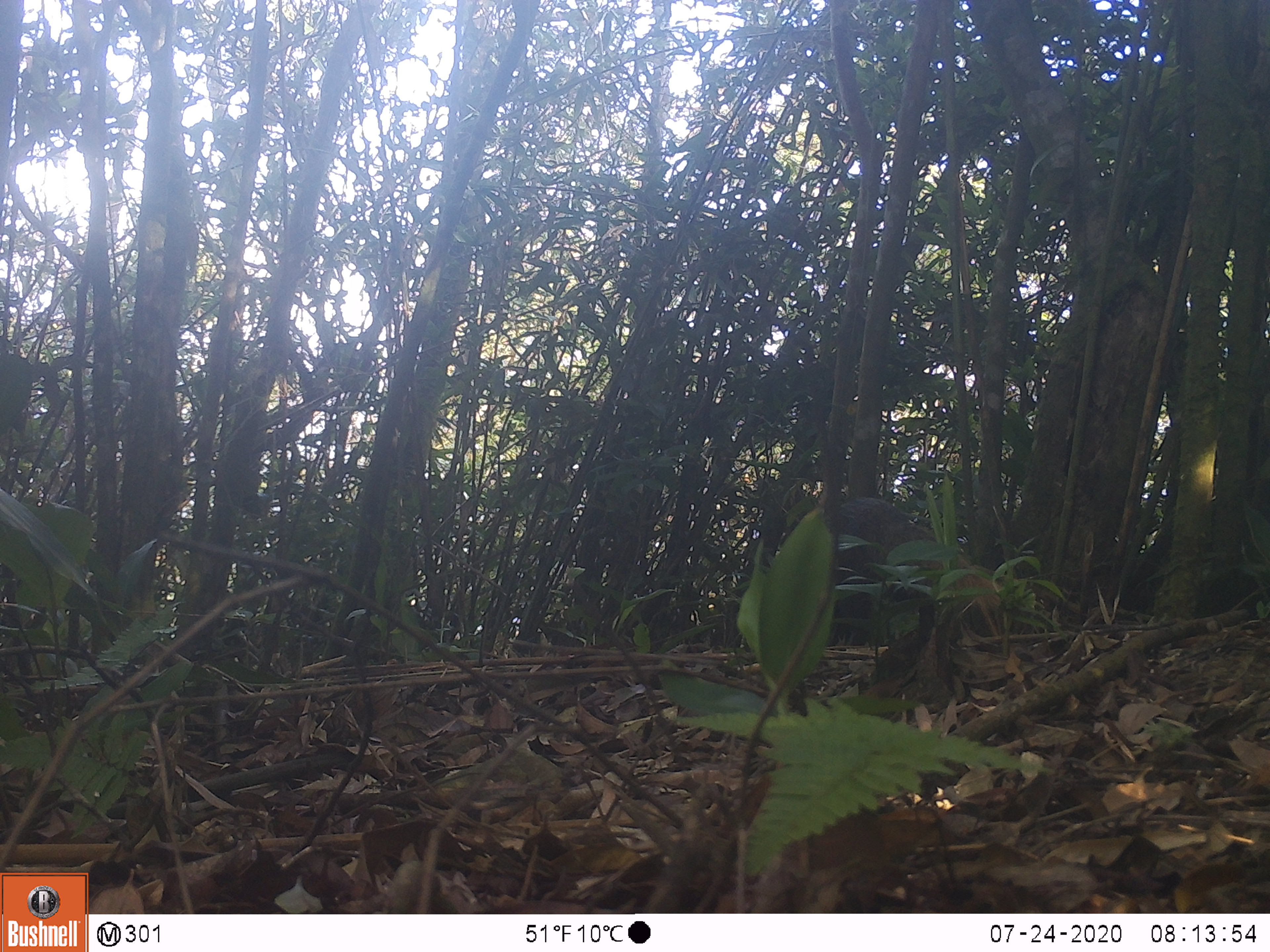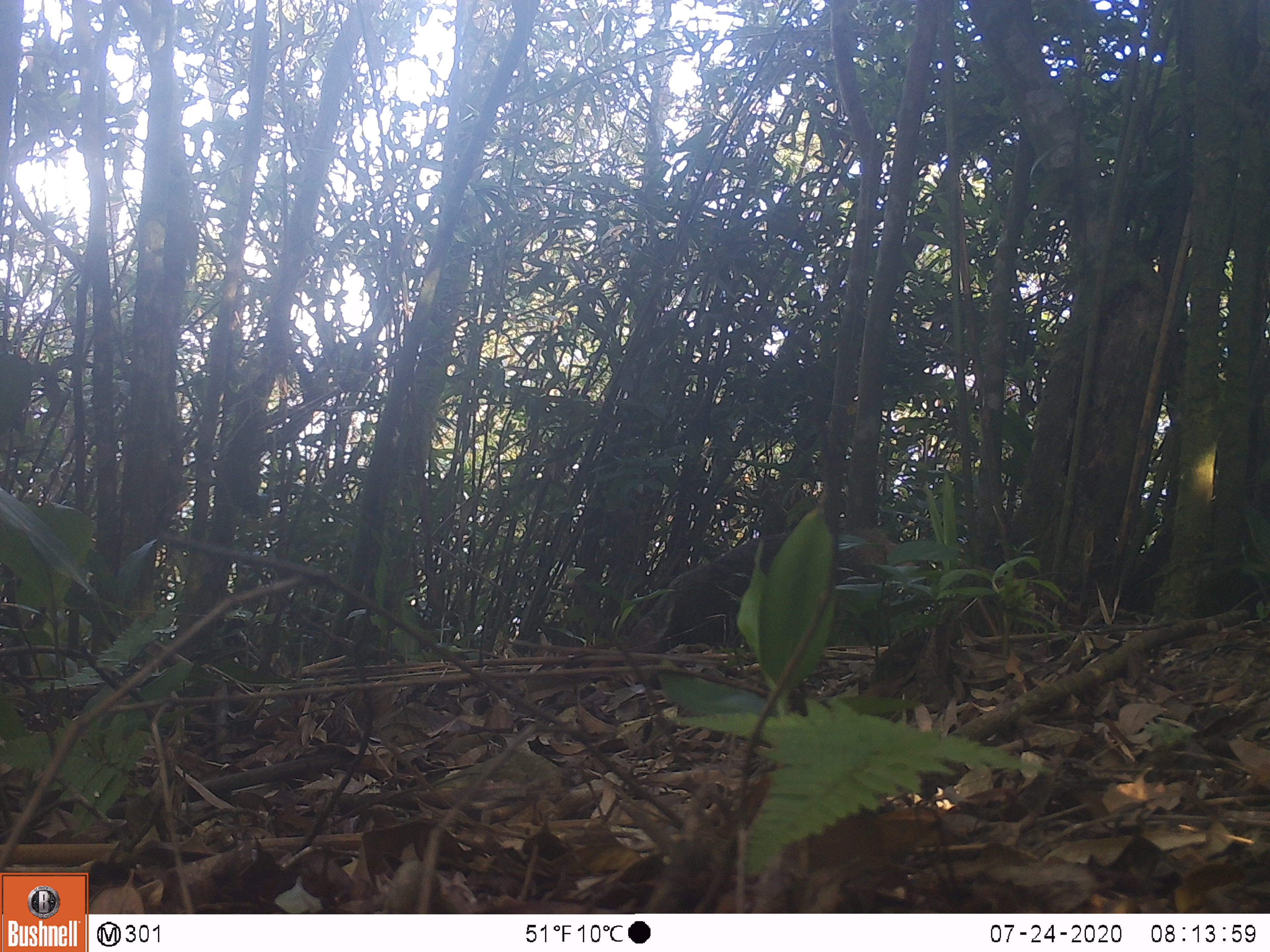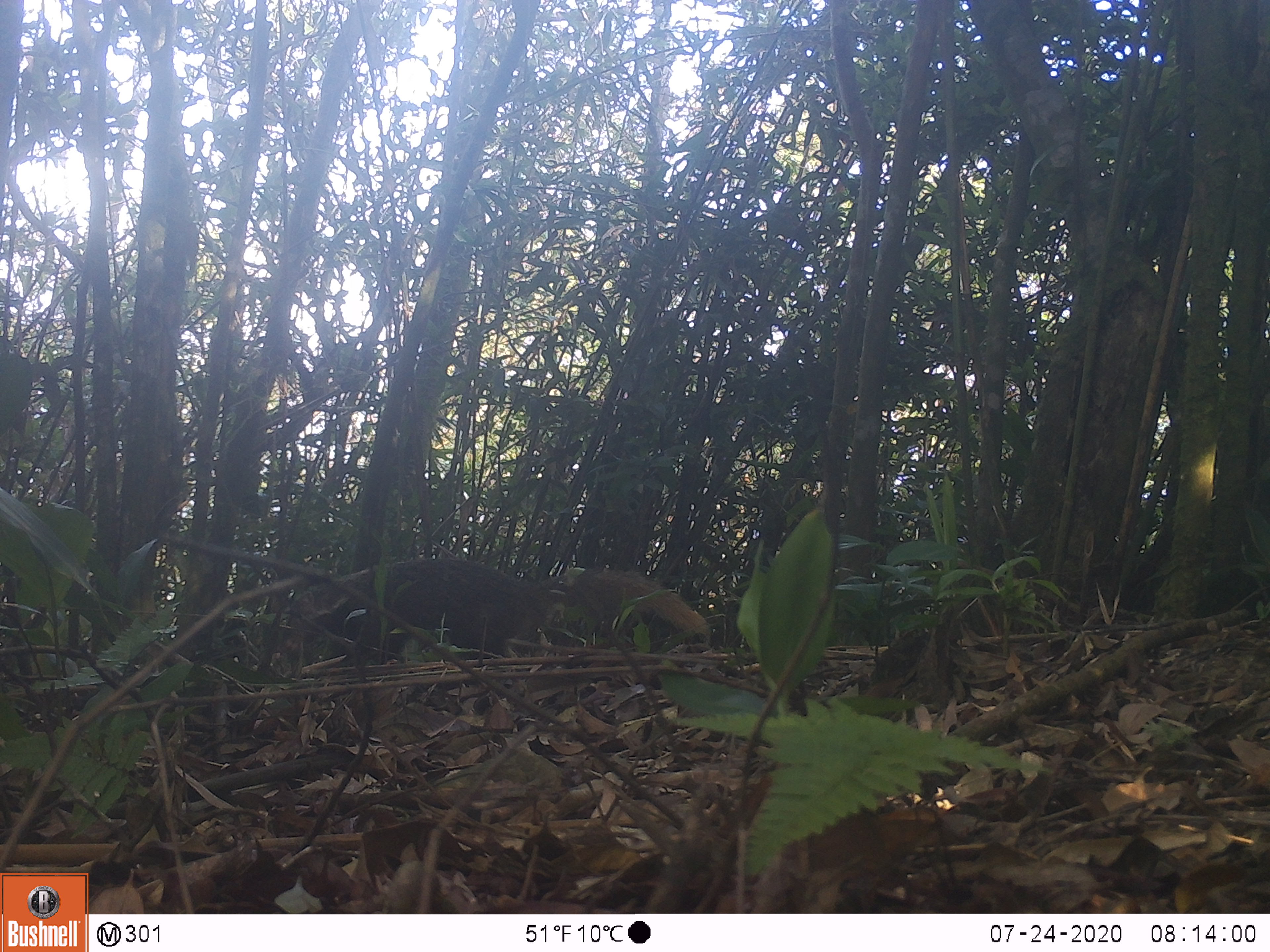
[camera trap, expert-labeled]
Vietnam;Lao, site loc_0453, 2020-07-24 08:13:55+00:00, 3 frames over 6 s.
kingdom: Animalia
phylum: Chordata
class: Mammalia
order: Carnivora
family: Herpestidae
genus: Urva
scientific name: Urva urva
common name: crab-eating mongoose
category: crab eating mongoose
Crab eating mongoose (crab-eating mongoose) (Urva urva). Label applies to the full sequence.